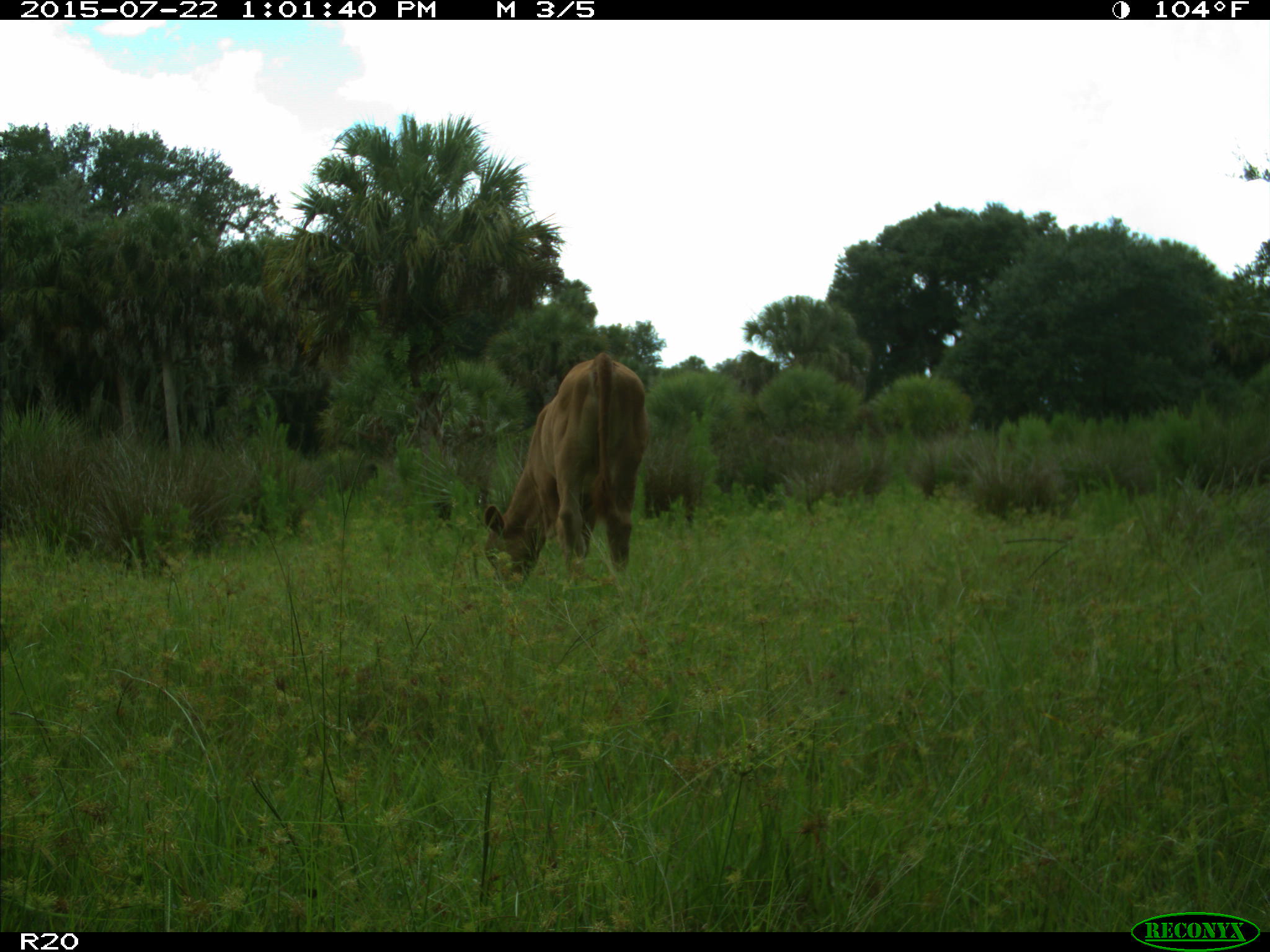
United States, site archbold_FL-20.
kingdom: Animalia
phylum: Chordata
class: Mammalia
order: Artiodactyla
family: Bovidae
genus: Bos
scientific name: Bos taurus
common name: domestic cow